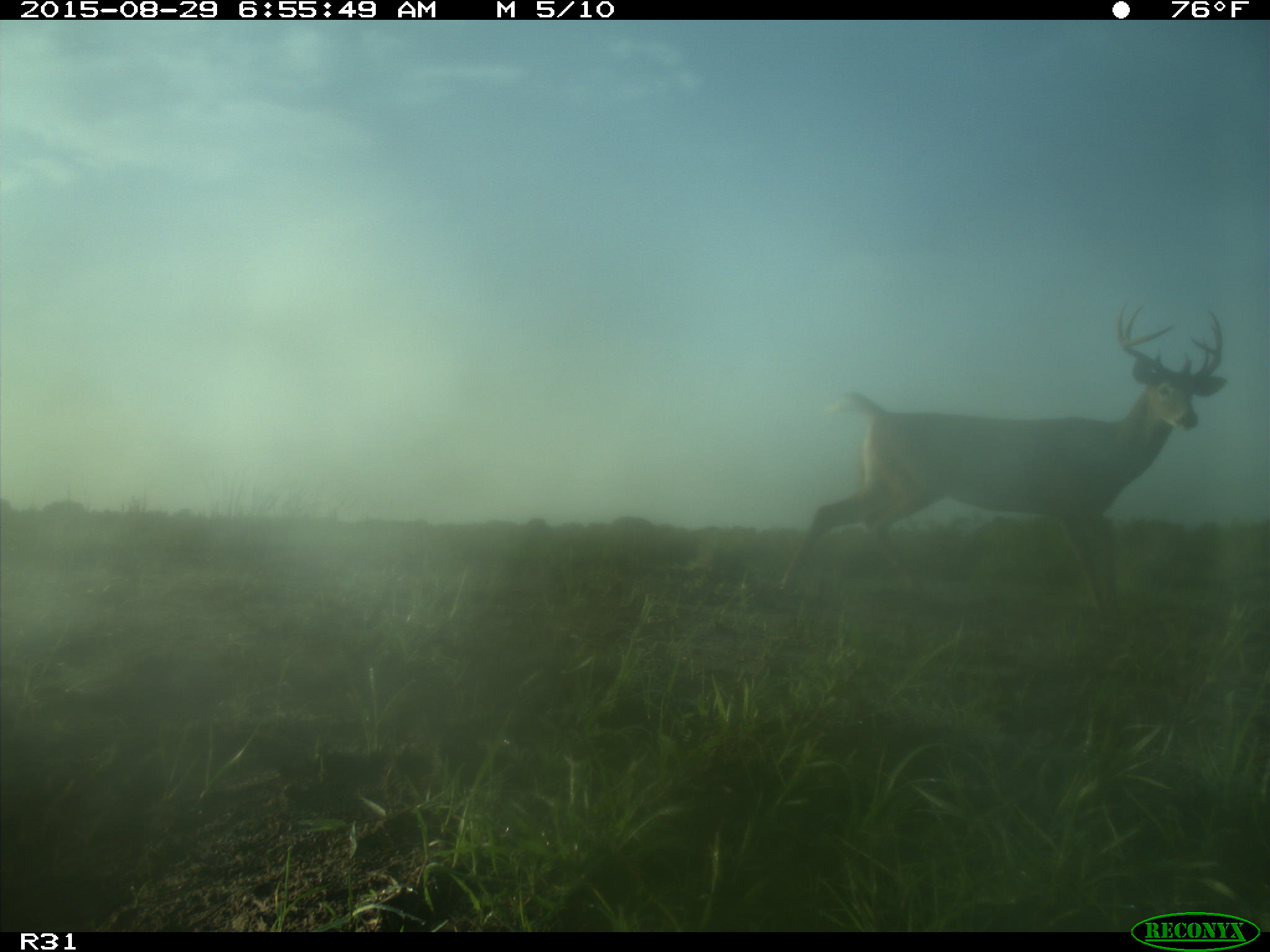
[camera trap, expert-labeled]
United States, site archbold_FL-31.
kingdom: Animalia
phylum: Chordata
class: Mammalia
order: Artiodactyla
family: Cervidae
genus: Odocoileus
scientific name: Odocoileus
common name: deer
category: unidentified deer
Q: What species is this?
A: Unidentified deer (deer) (Odocoileus).